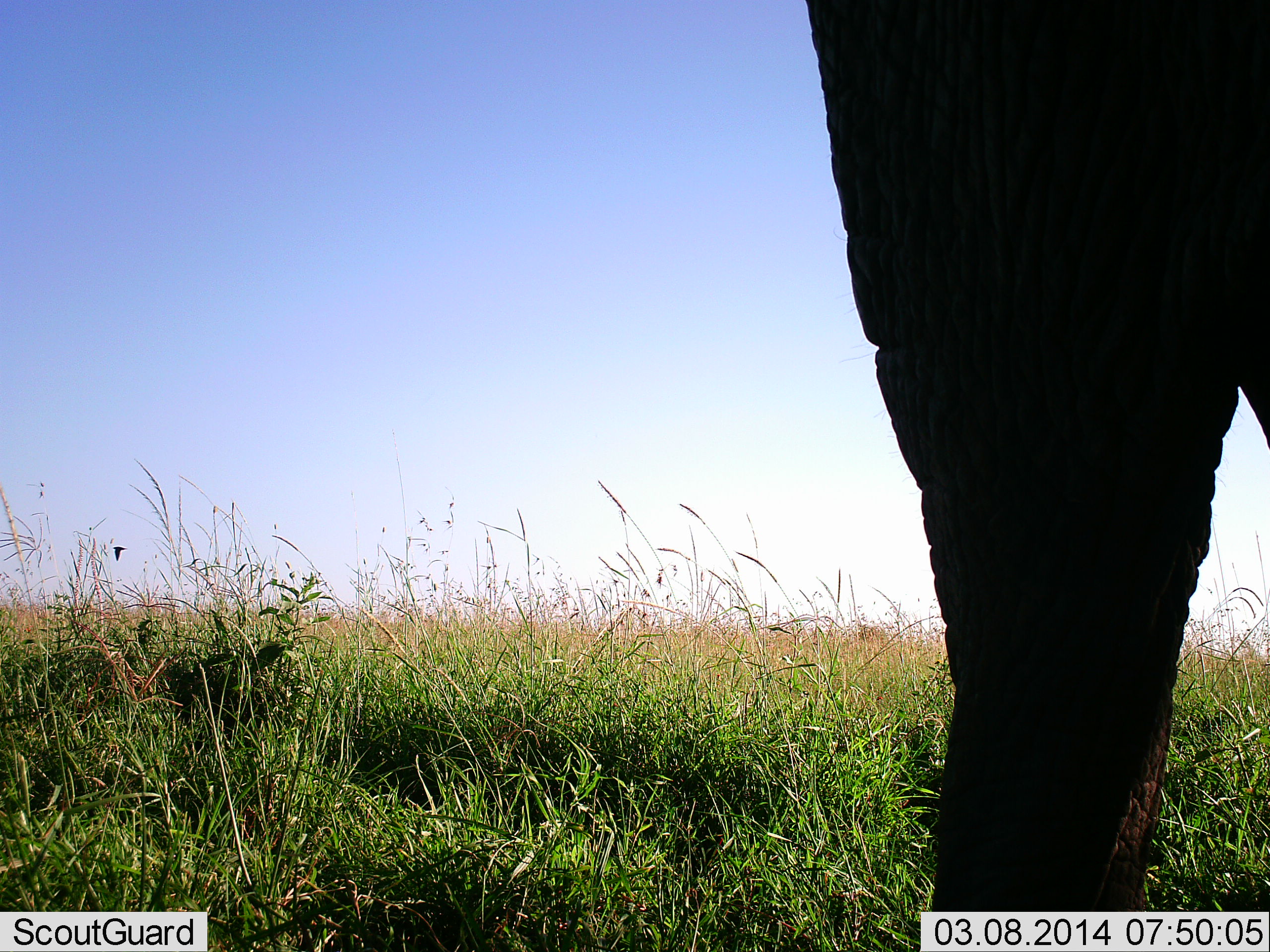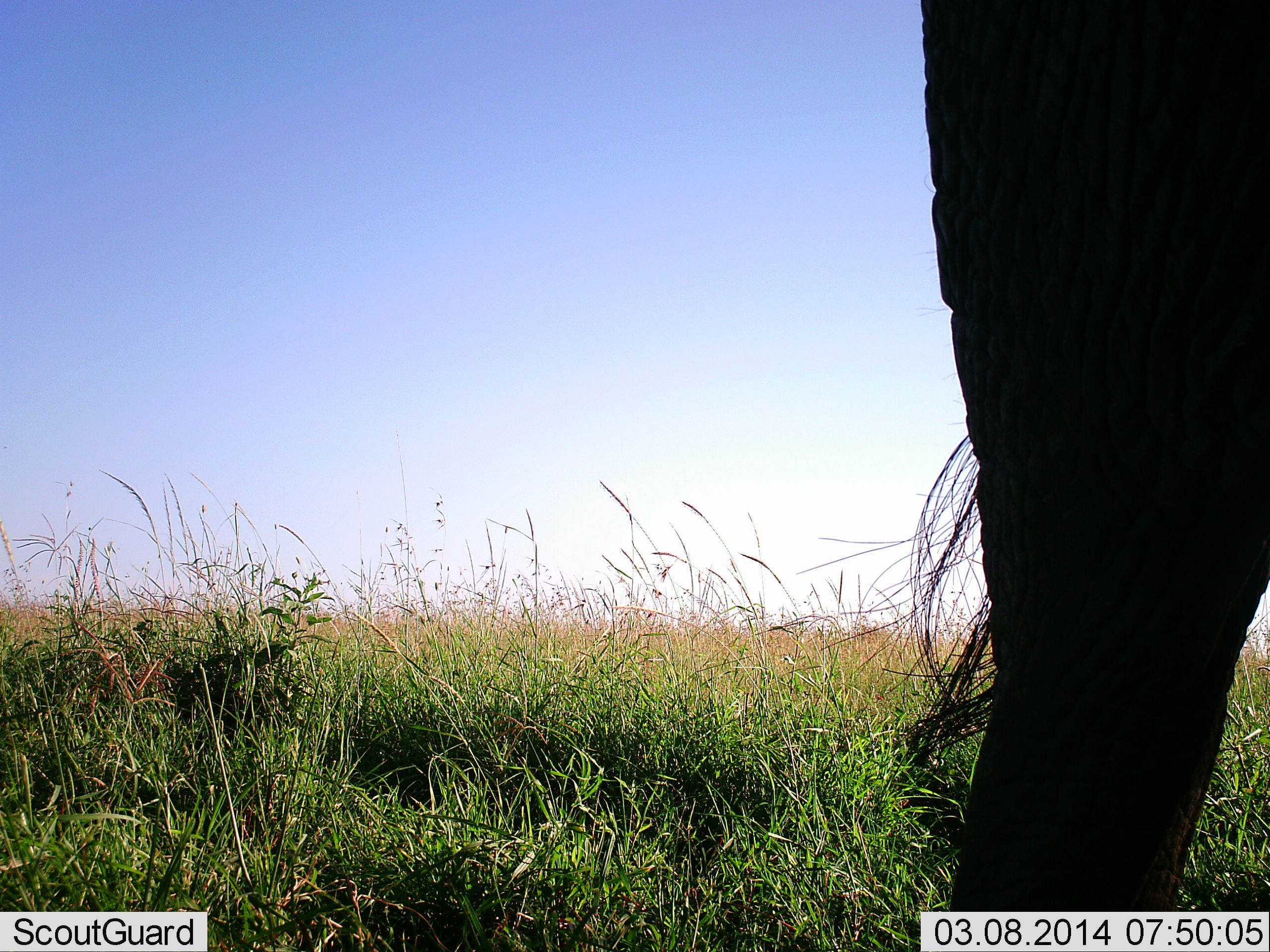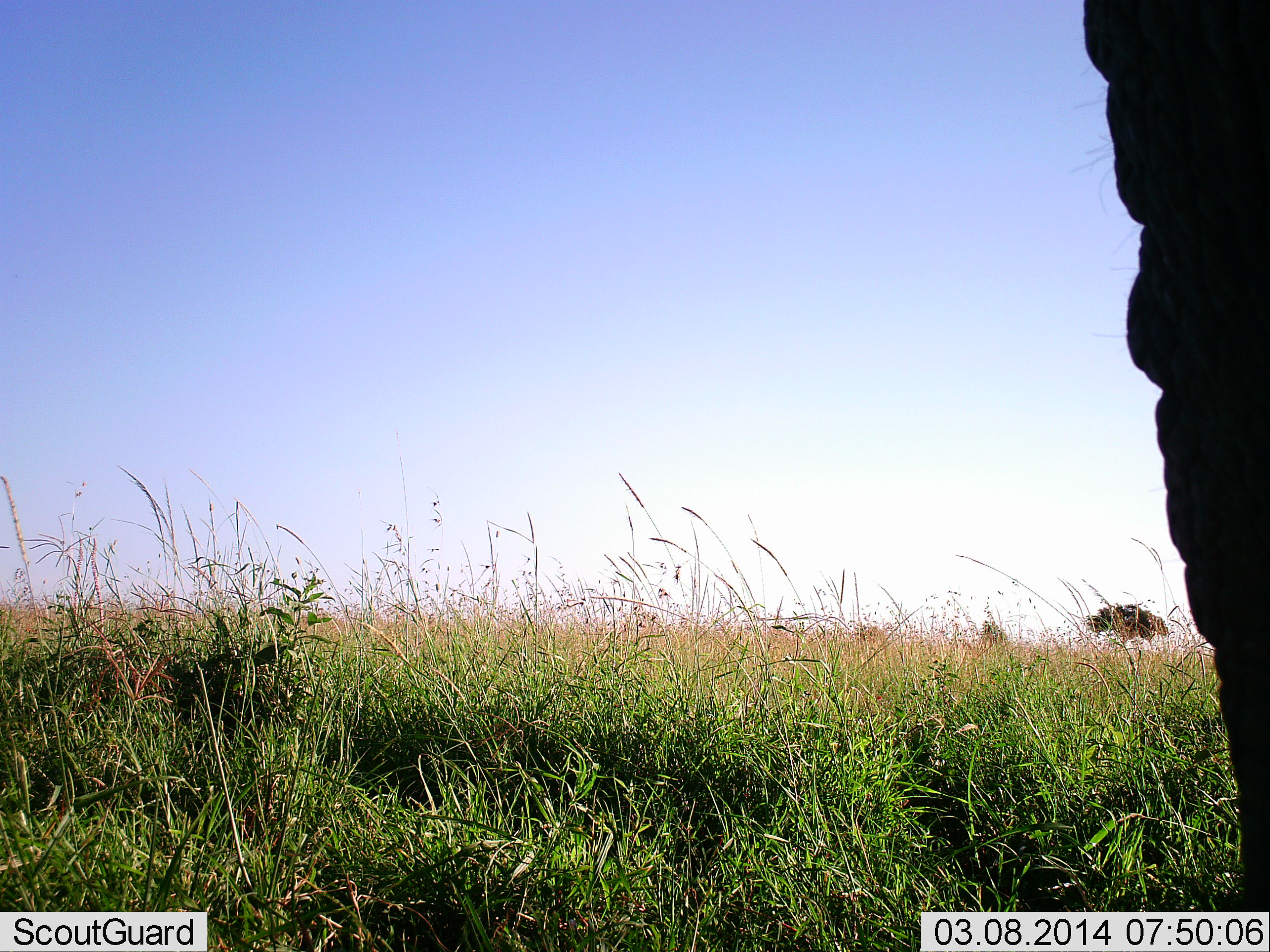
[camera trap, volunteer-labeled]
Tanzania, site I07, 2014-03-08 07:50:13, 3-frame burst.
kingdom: Animalia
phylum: Chordata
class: Mammalia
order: Proboscidea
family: Elephantidae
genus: Loxodonta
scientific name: Loxodonta africana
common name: african bush elephant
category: elephant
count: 1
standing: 50%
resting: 0%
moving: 50%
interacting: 0%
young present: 0%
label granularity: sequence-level